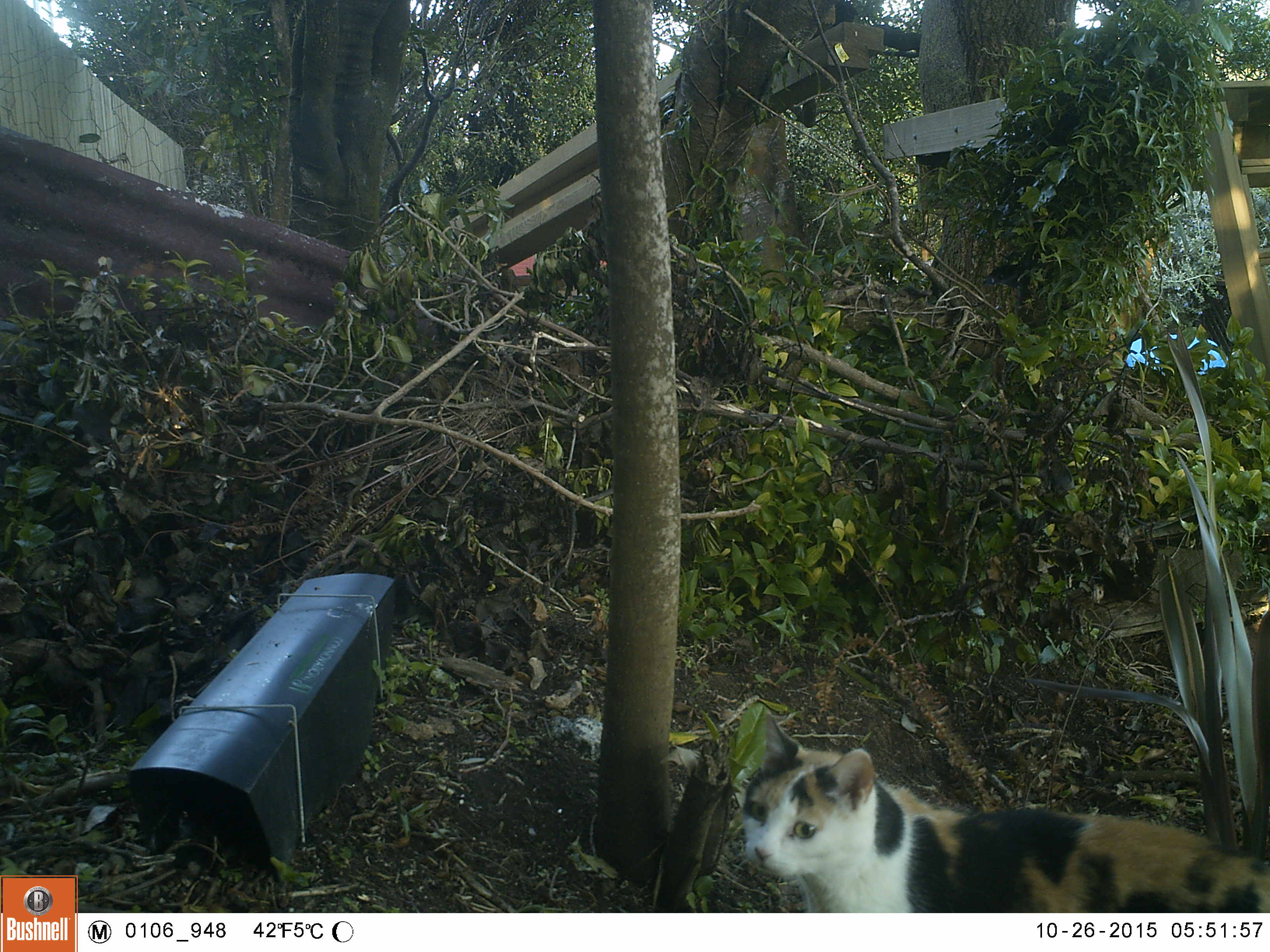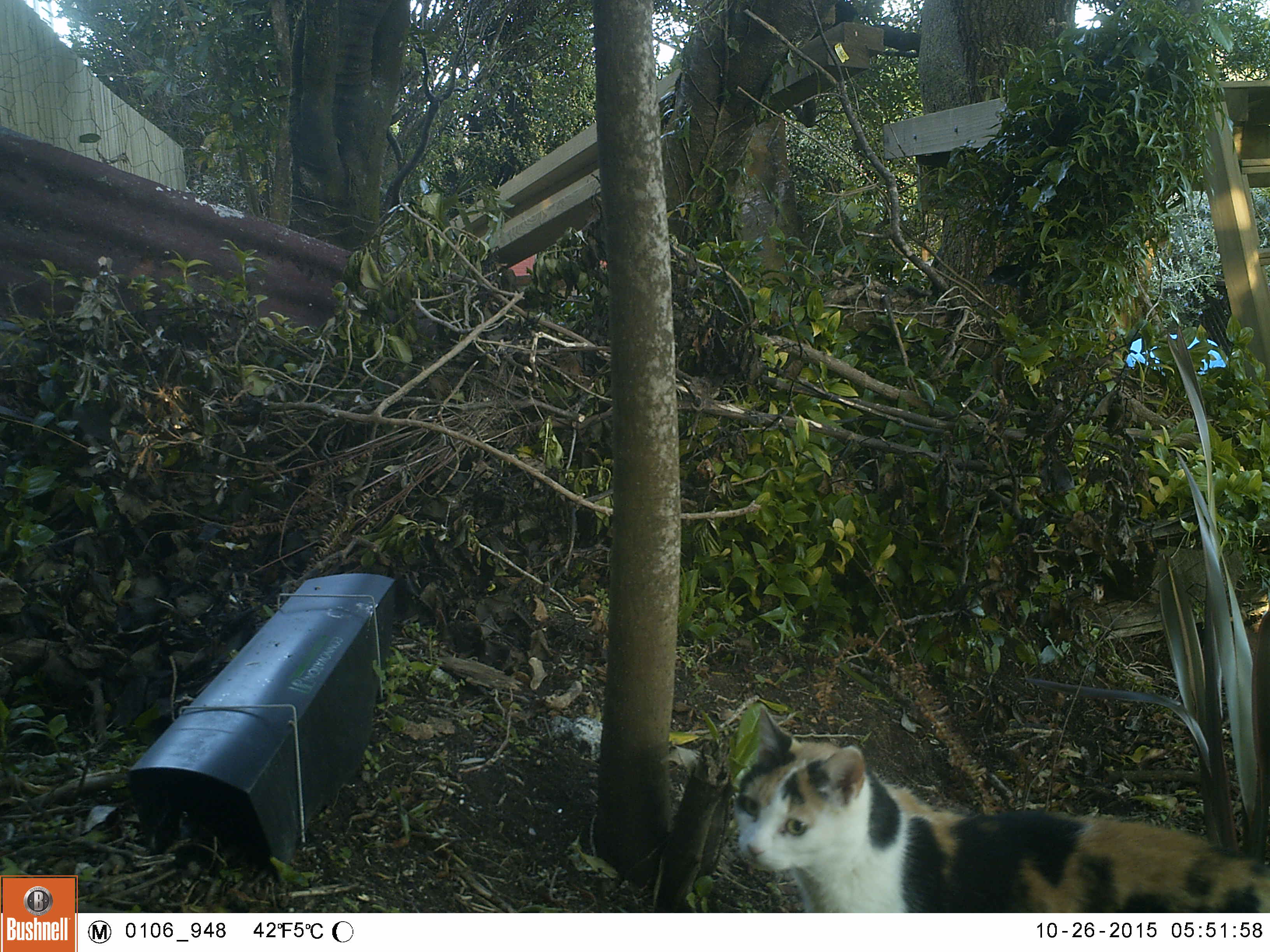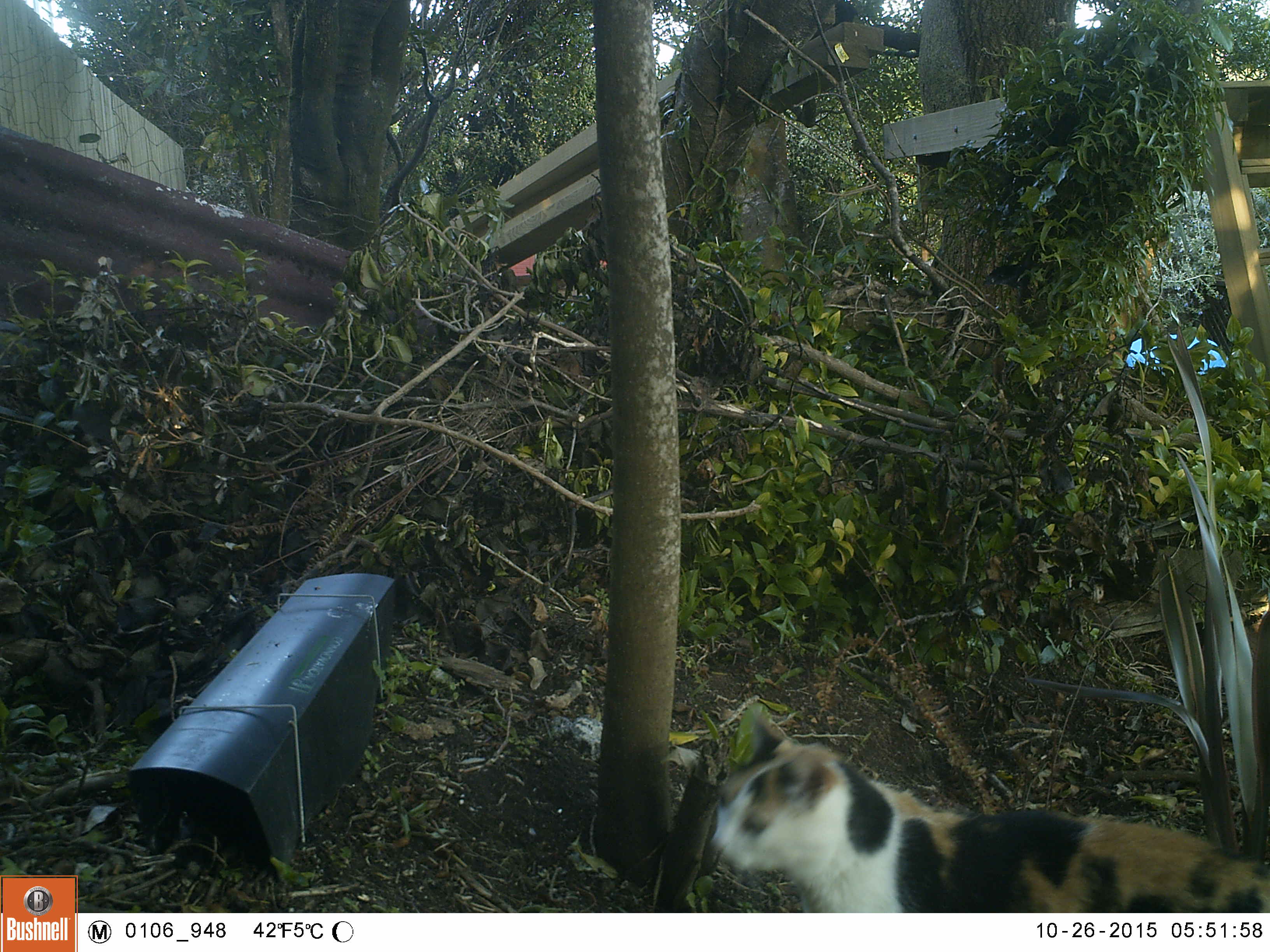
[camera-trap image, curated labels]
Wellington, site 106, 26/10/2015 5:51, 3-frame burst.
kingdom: Animalia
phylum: Chordata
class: Mammalia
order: Carnivora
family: Felidae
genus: Felis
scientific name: Felis catus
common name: cat